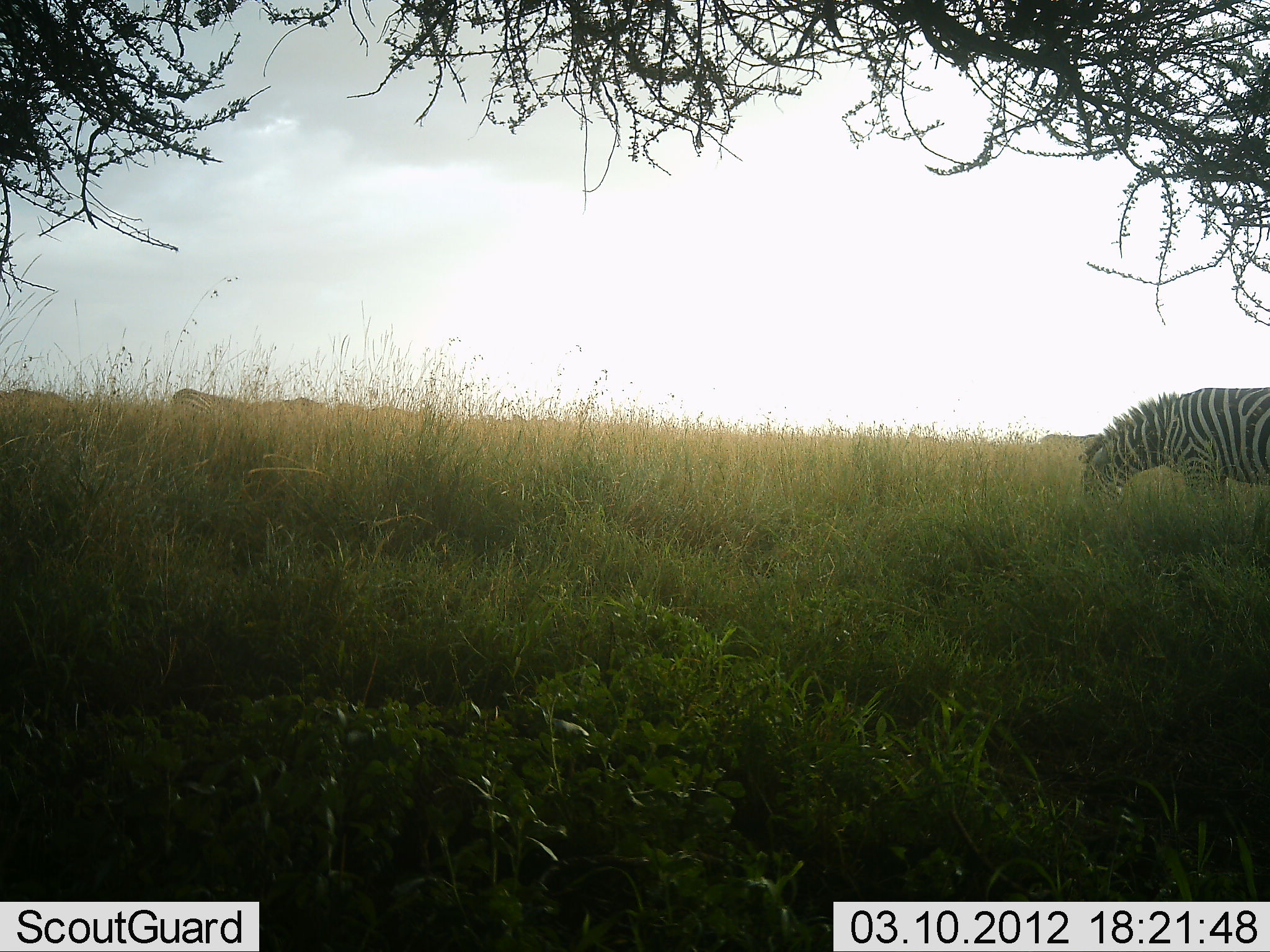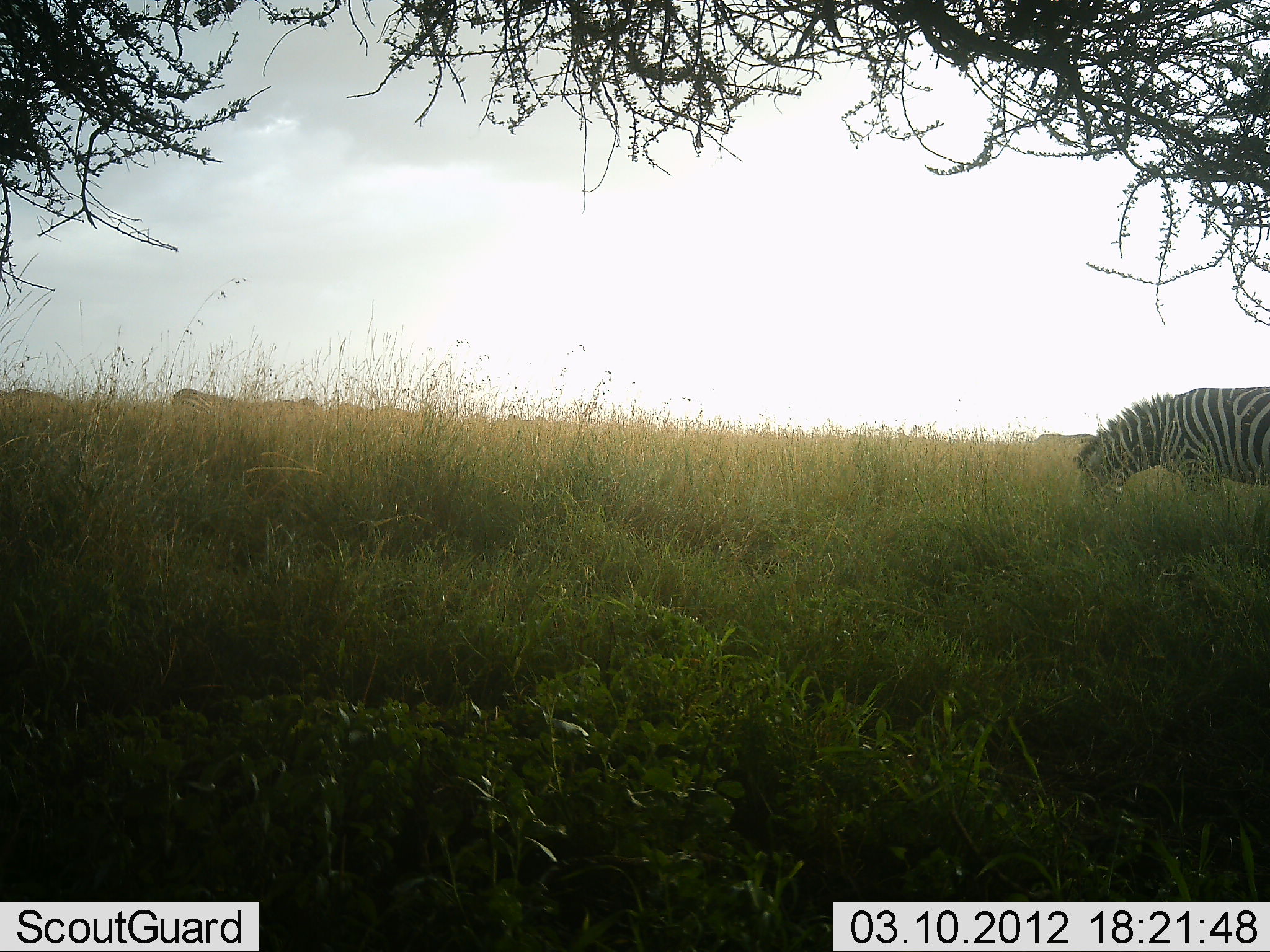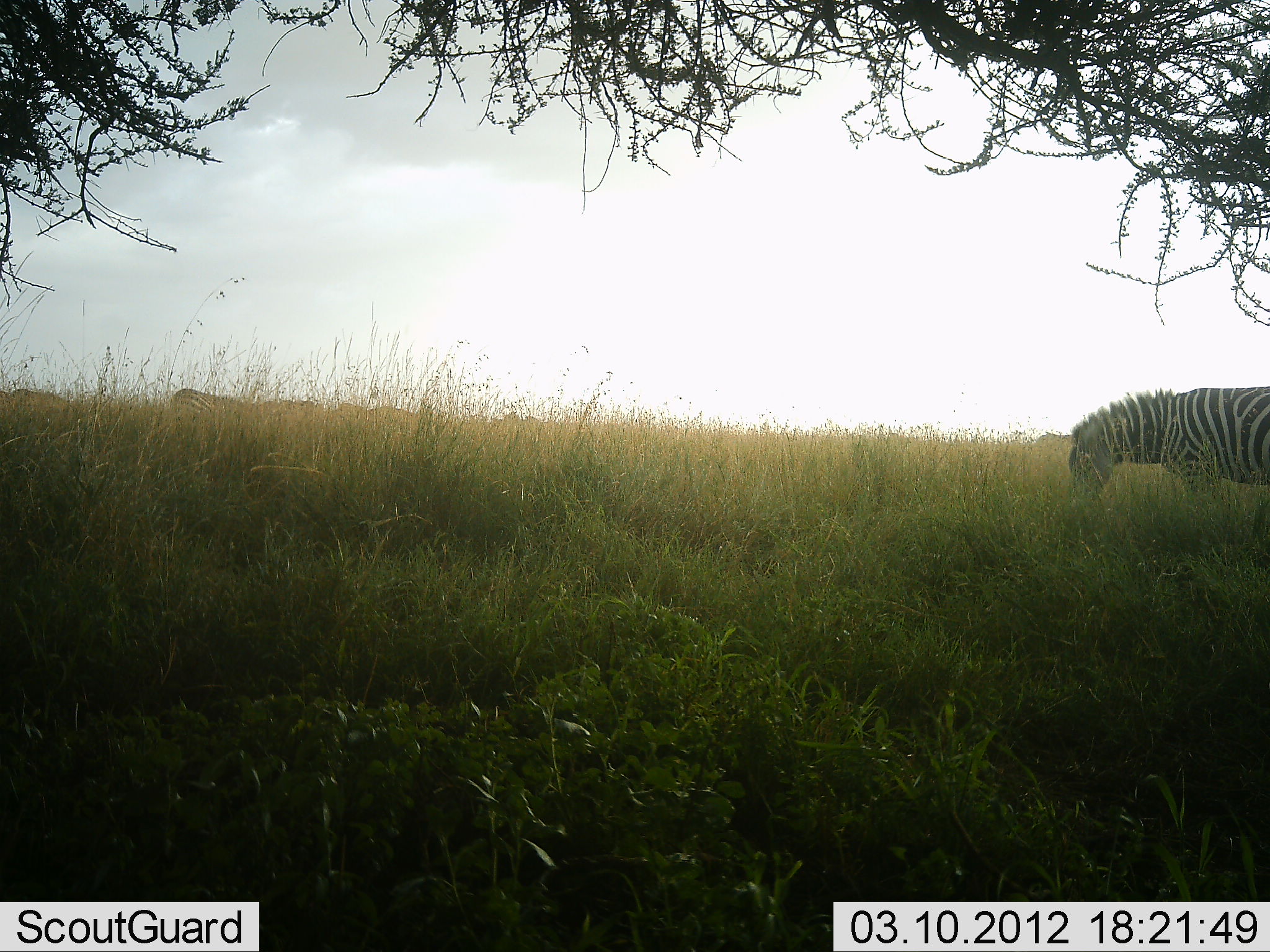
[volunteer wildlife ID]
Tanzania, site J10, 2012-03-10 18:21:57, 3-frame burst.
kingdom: Animalia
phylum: Chordata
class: Mammalia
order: Perissodactyla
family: Equidae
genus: Equus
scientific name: Equus quagga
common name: plains zebra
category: zebra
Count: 2.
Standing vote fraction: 23%.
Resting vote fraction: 0%.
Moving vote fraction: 7%.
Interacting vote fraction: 0%.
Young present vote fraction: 0%.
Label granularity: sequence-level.